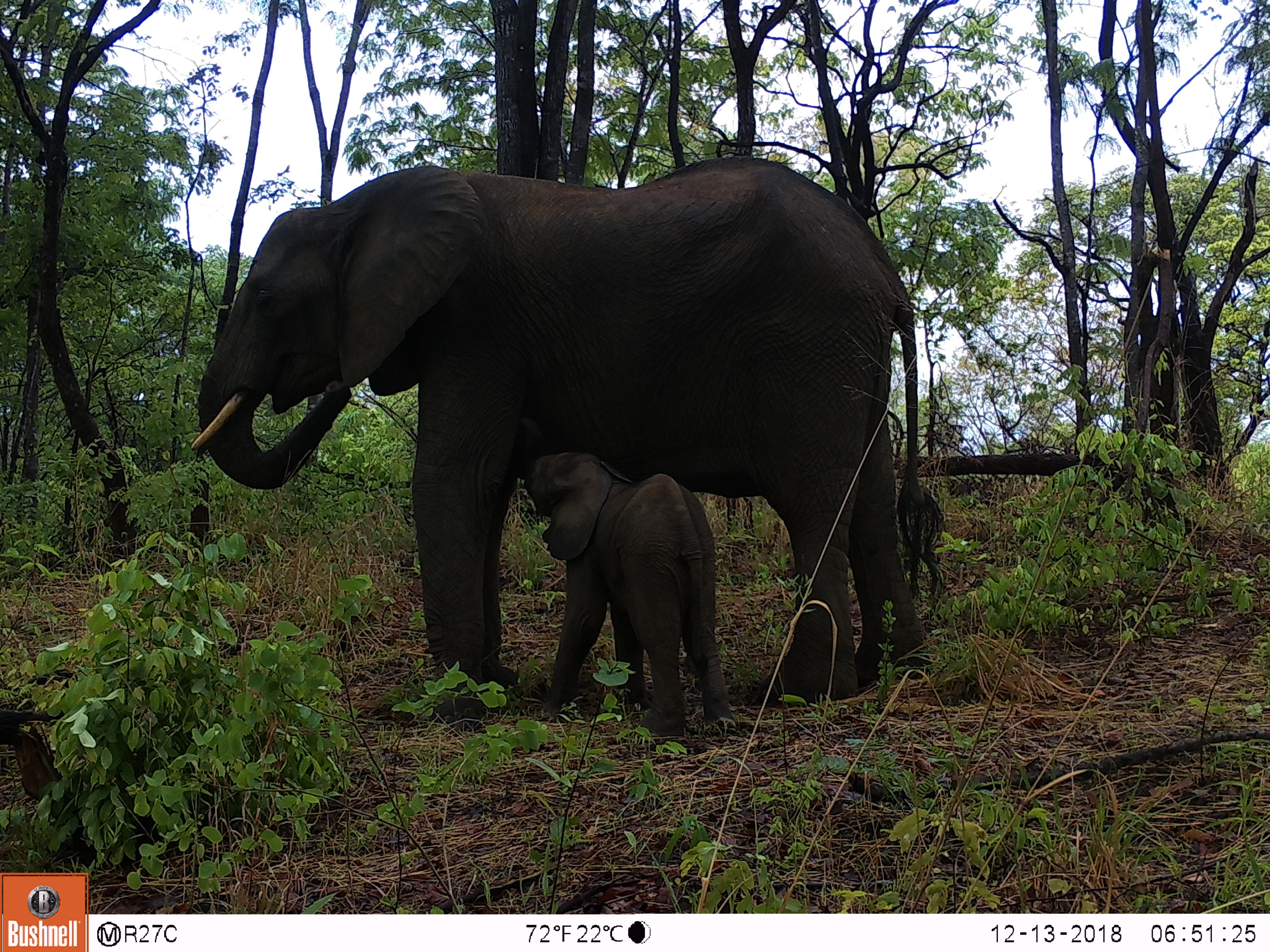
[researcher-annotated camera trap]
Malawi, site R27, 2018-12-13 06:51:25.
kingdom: Animalia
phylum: Chordata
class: Mammalia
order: Proboscidea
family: Elephantidae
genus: Loxodonta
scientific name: Loxodonta africana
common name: african savanna elephant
African savanna elephant (Loxodonta africana), count 2.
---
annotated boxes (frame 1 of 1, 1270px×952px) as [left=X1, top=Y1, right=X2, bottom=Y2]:
african savanna elephant: [left=197, top=152, right=993, bottom=718]; [left=507, top=401, right=740, bottom=735]